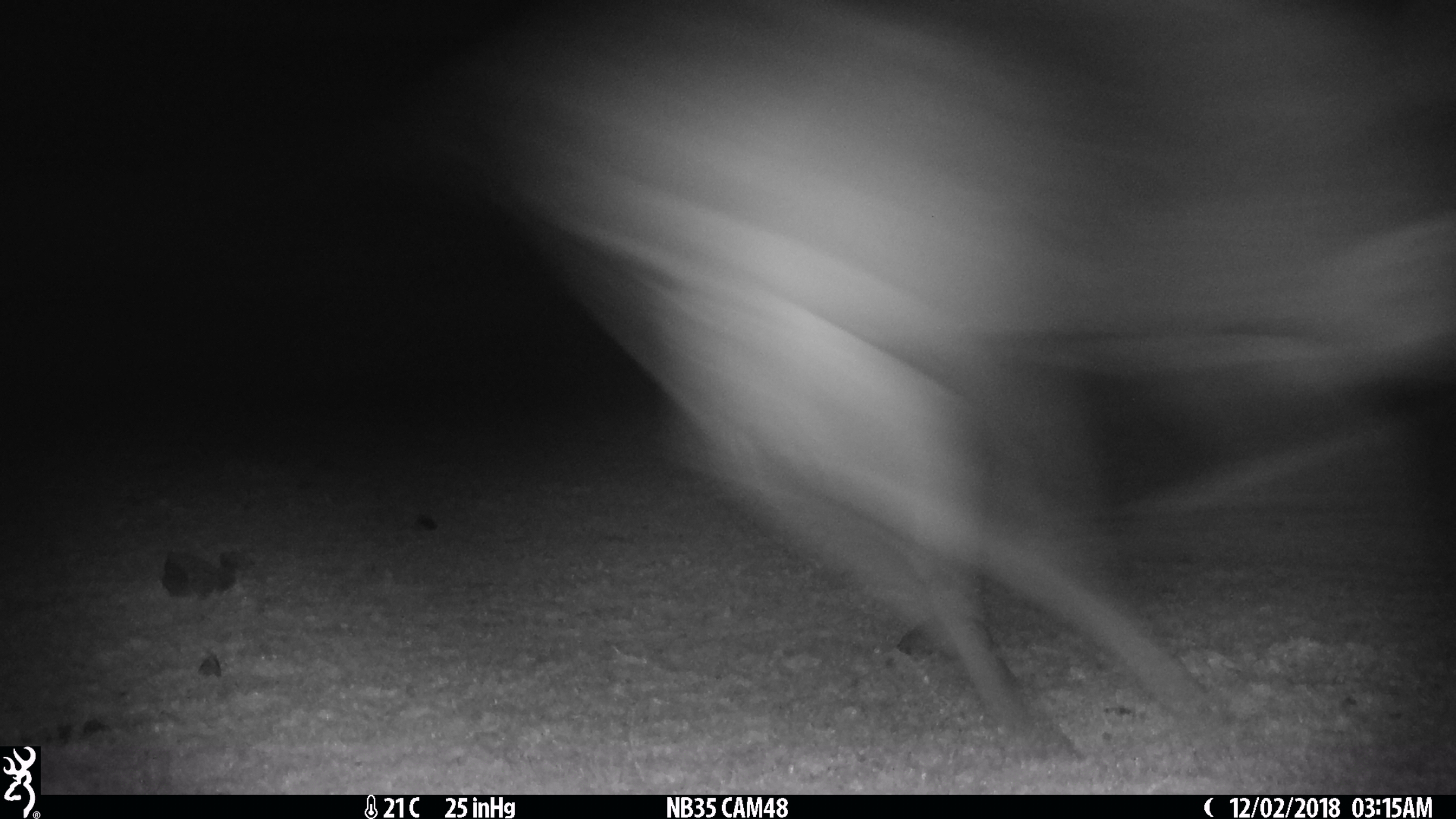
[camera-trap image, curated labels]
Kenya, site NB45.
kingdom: Animalia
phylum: Chordata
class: Mammalia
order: Artiodactyla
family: Bovidae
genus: Connochaetes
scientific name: Connochaetes taurinus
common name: blue wildebeest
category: wildebeest